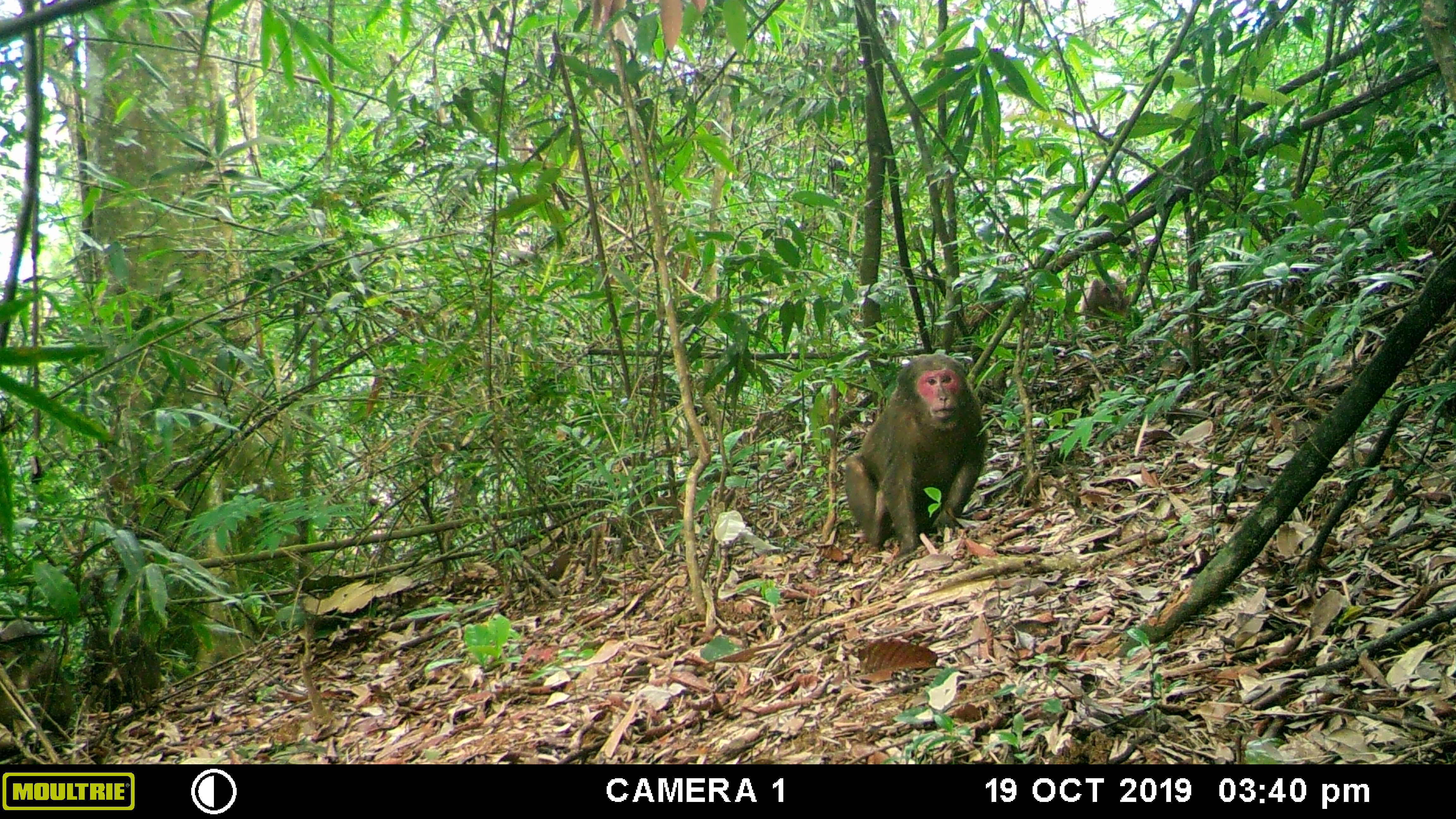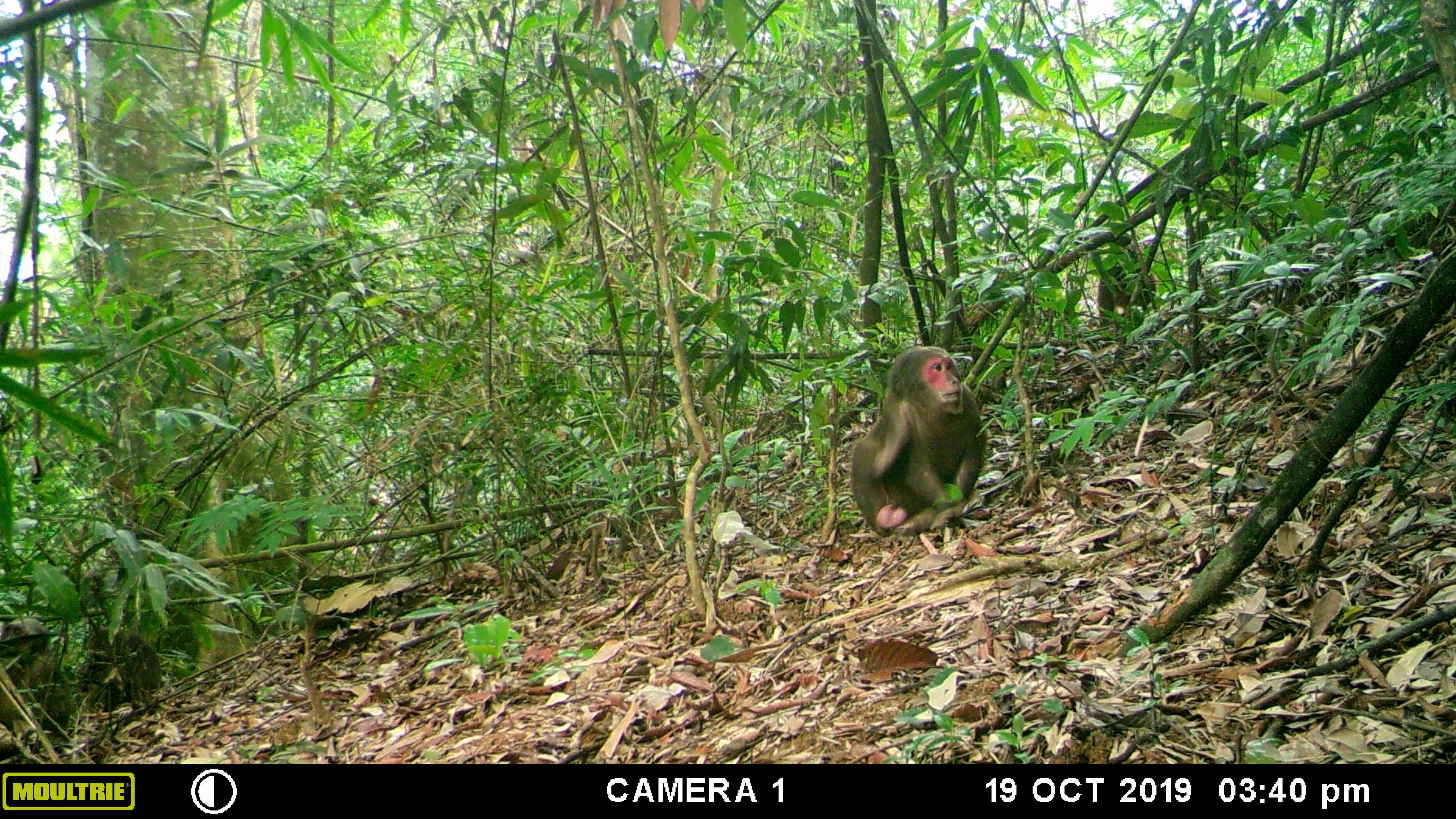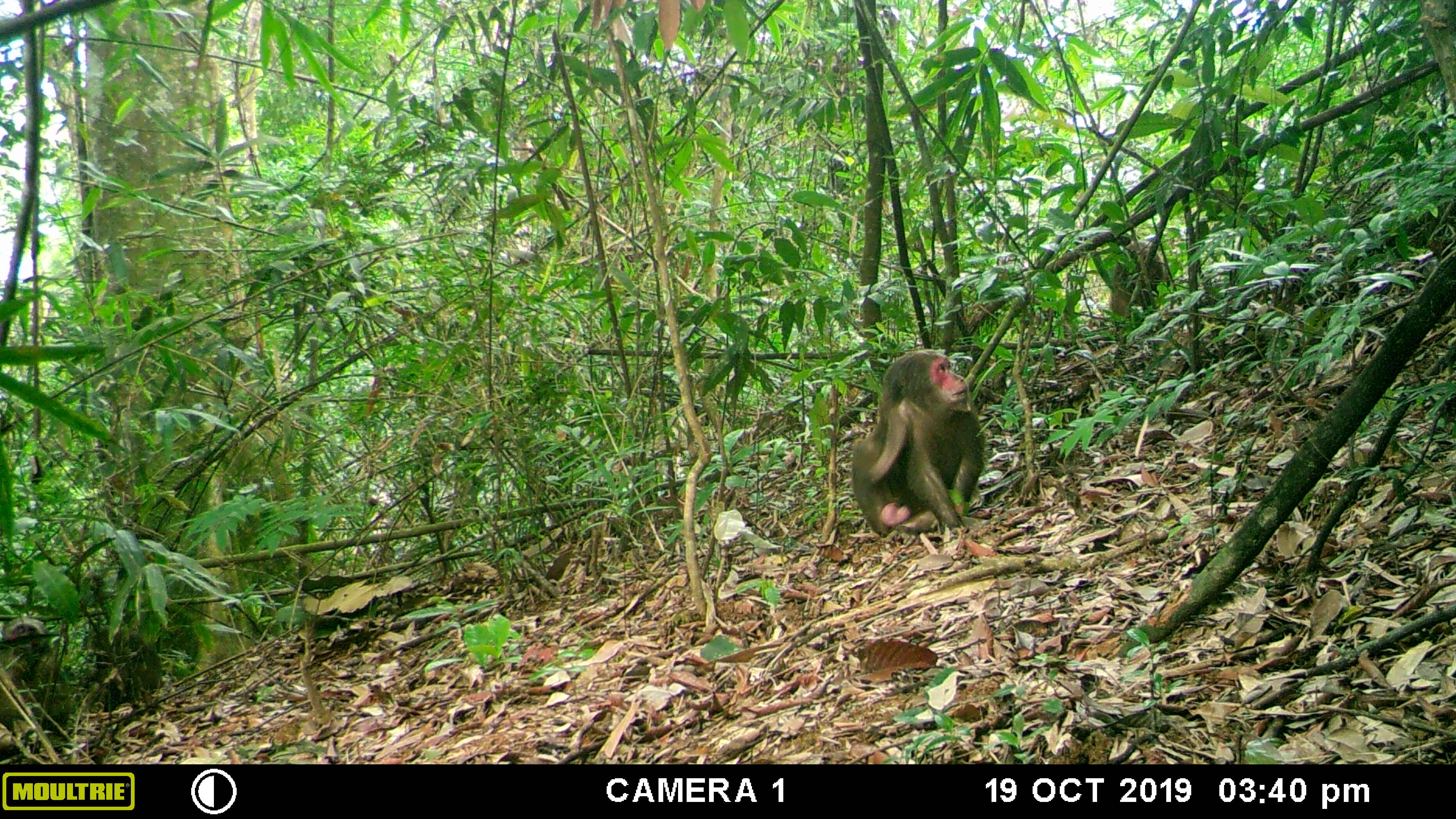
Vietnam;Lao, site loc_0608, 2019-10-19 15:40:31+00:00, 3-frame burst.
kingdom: Animalia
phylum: Chordata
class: Mammalia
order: Primates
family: Cercopithecidae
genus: Macaca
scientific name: Macaca arctoides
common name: stump-tailed macaque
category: stump tailed macaque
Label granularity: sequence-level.